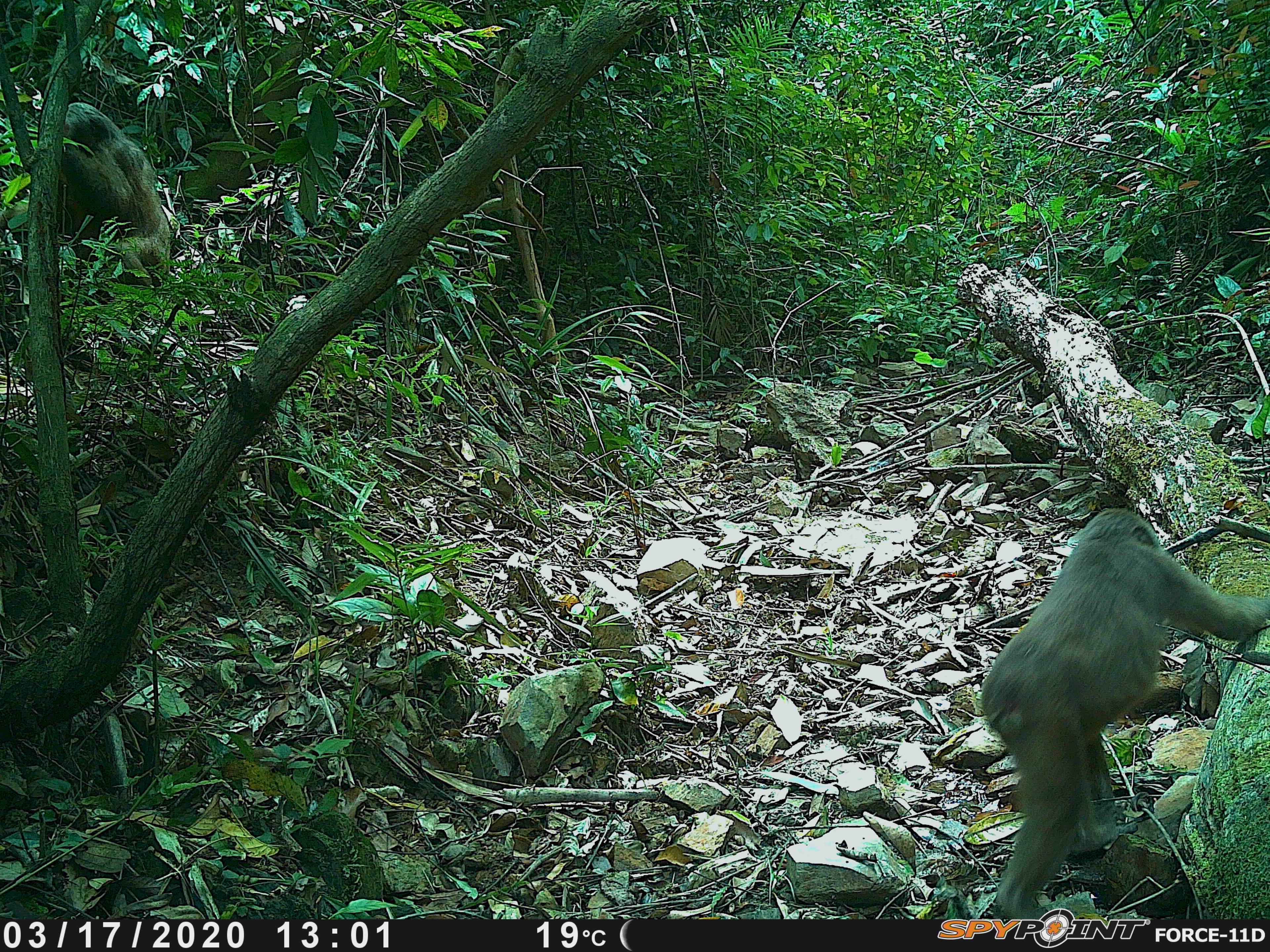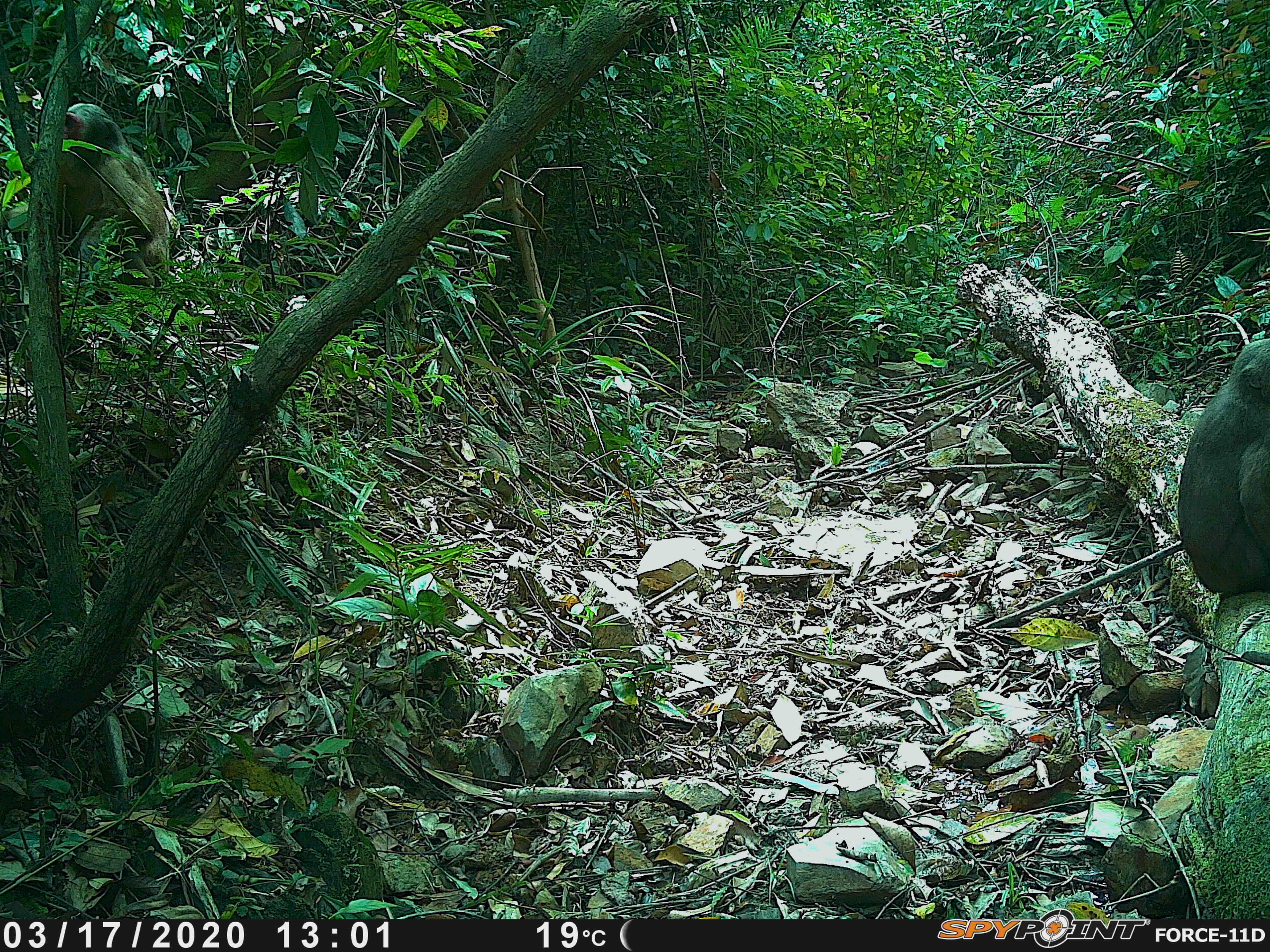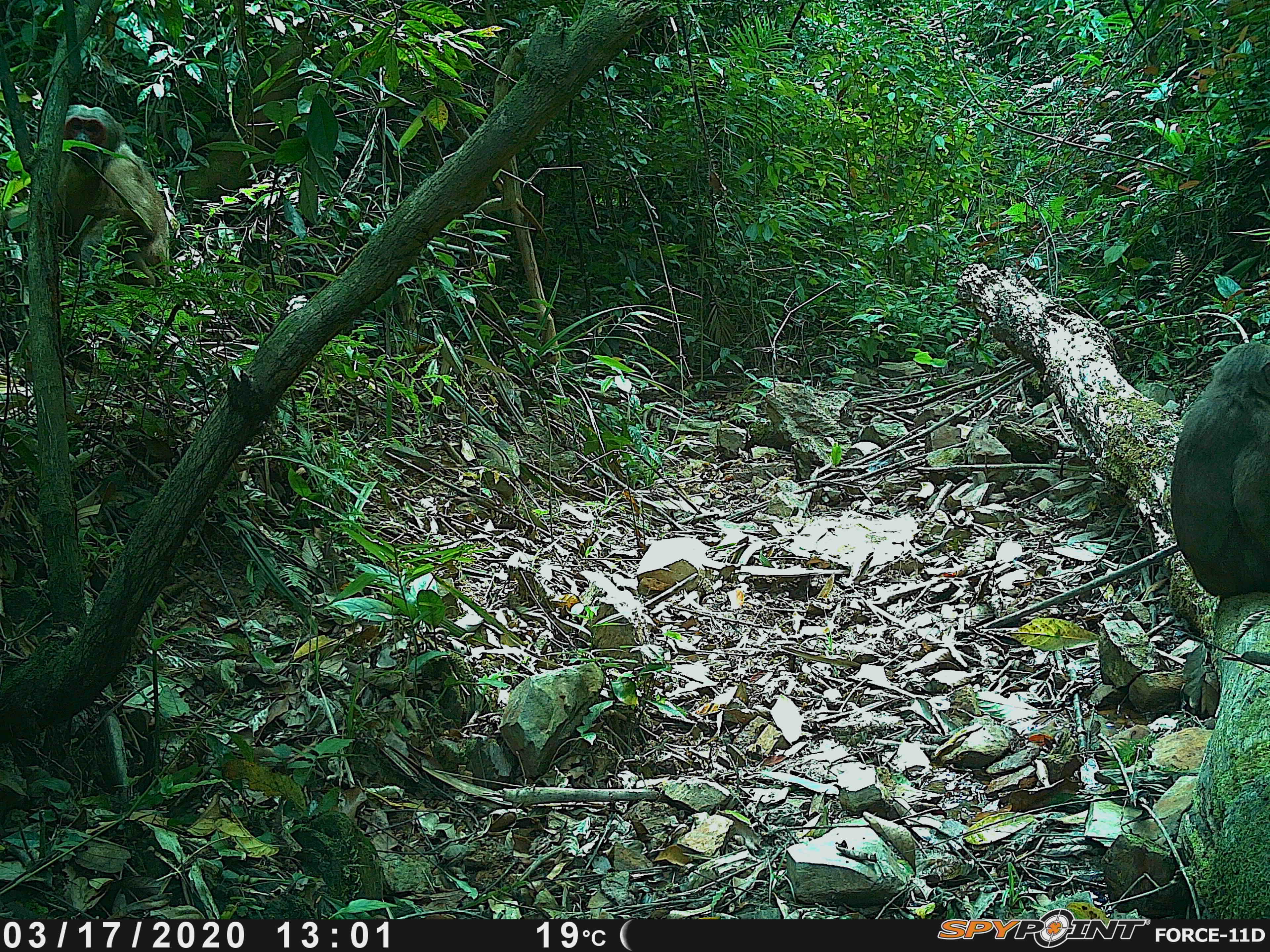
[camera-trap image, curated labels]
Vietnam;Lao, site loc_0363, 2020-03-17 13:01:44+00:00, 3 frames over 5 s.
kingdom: Animalia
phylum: Chordata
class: Mammalia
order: Primates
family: Cercopithecidae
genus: Macaca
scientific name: Macaca arctoides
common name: stump-tailed macaque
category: stump tailed macaque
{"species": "stump tailed macaque (stump-tailed macaque) (Macaca arctoides)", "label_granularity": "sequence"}